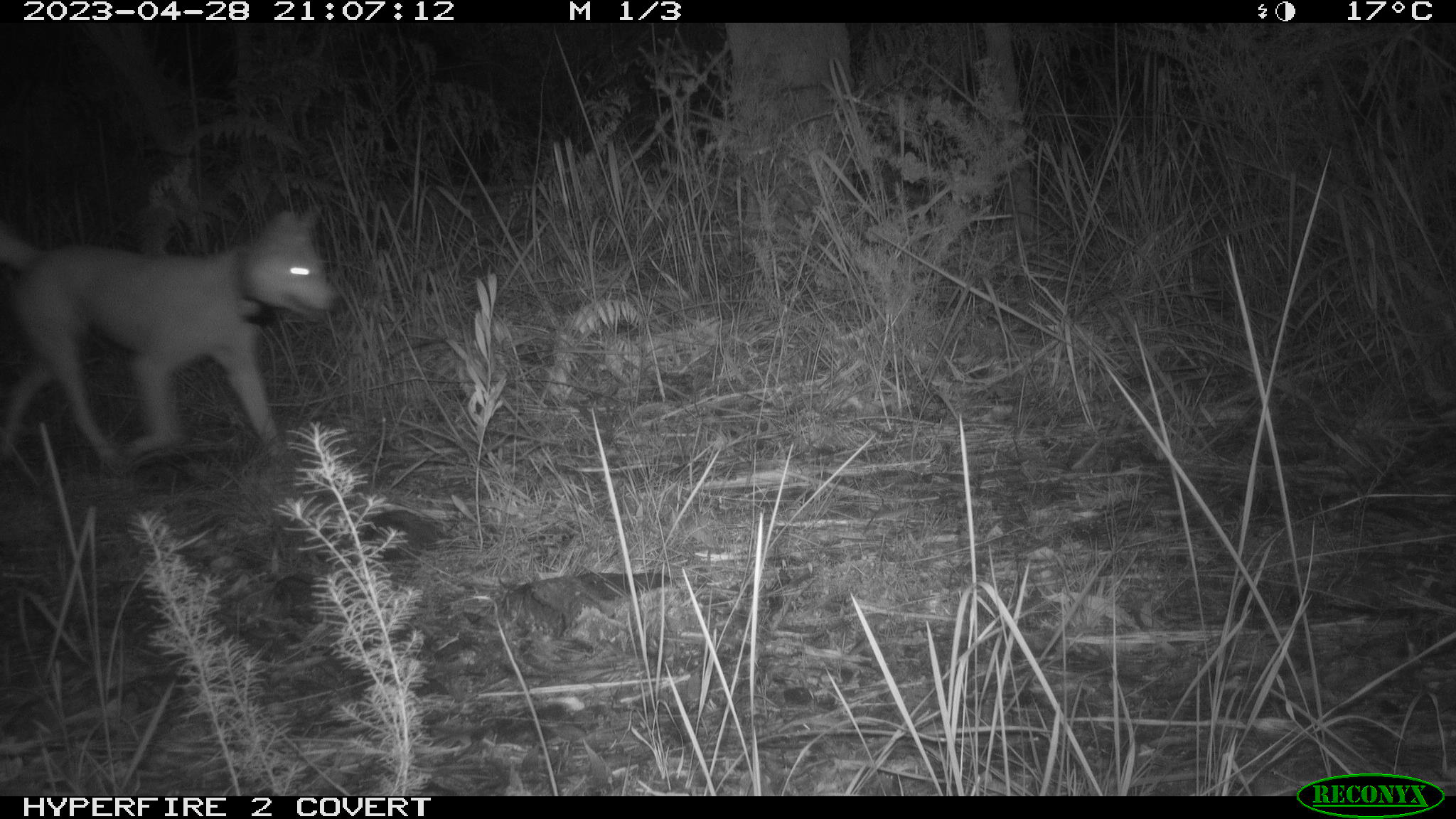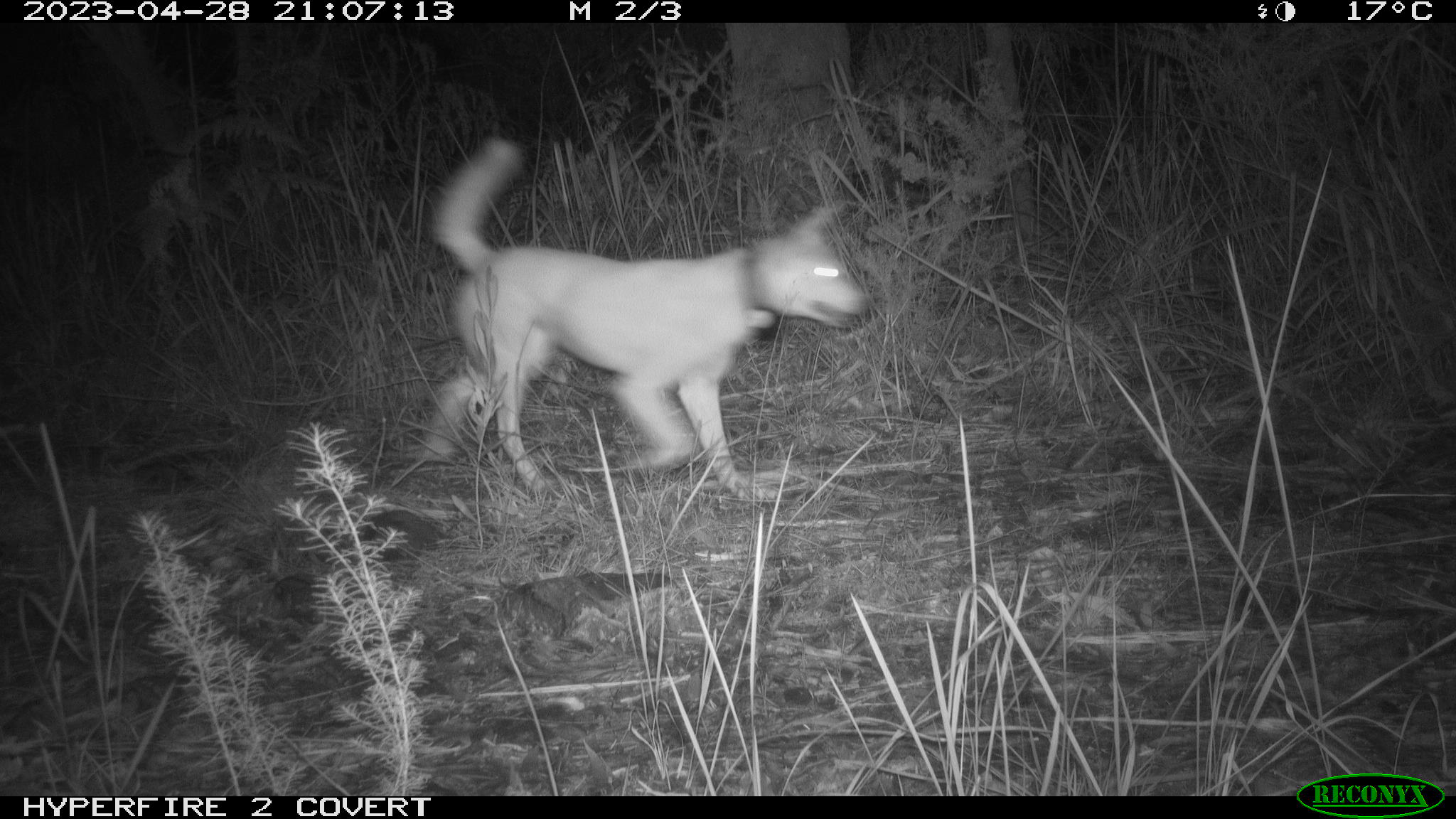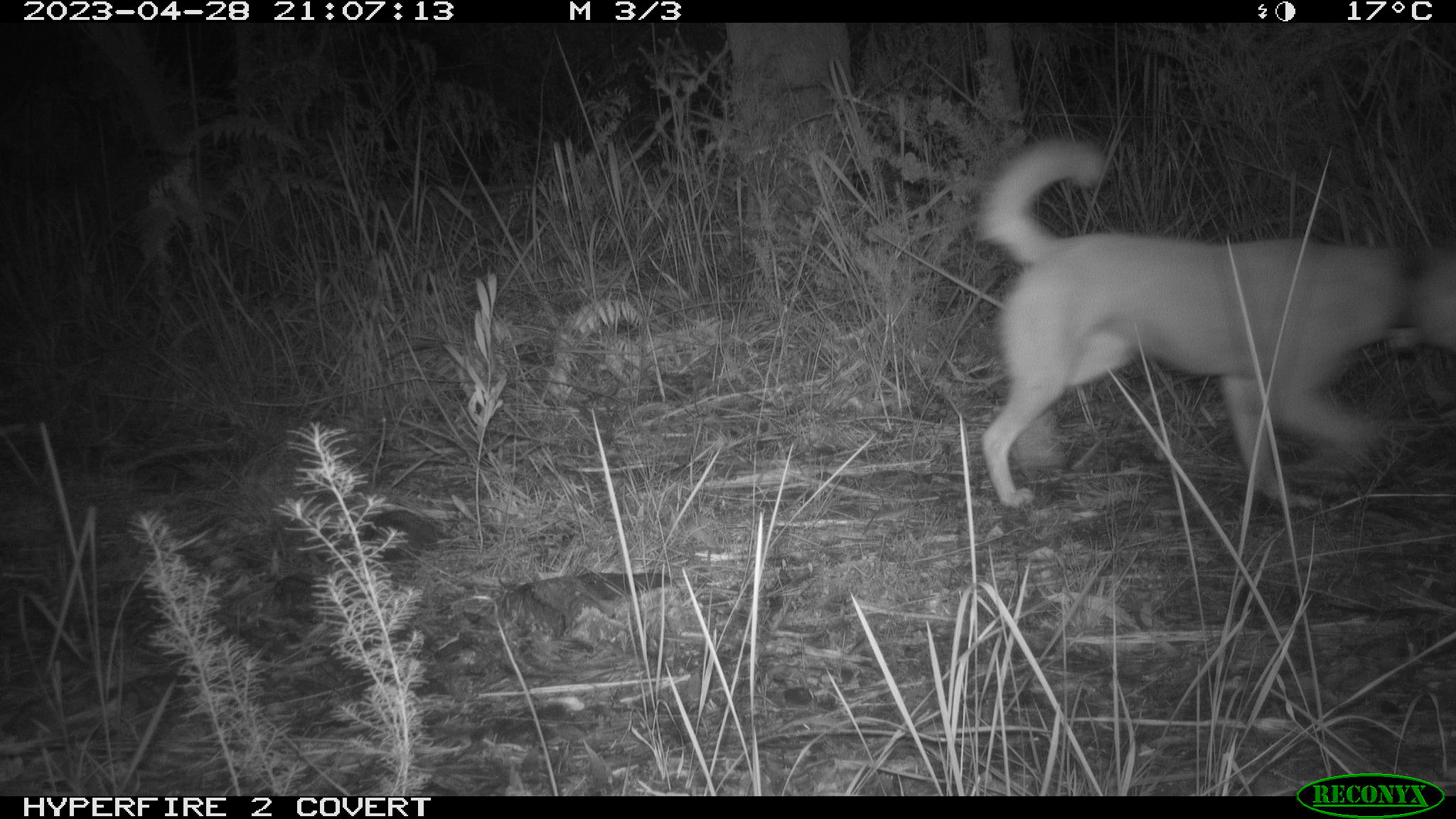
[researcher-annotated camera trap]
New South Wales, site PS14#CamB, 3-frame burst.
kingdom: Animalia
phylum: Chordata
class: Mammalia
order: Carnivora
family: Canidae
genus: Canis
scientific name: Canis familiaris dingo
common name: dingo